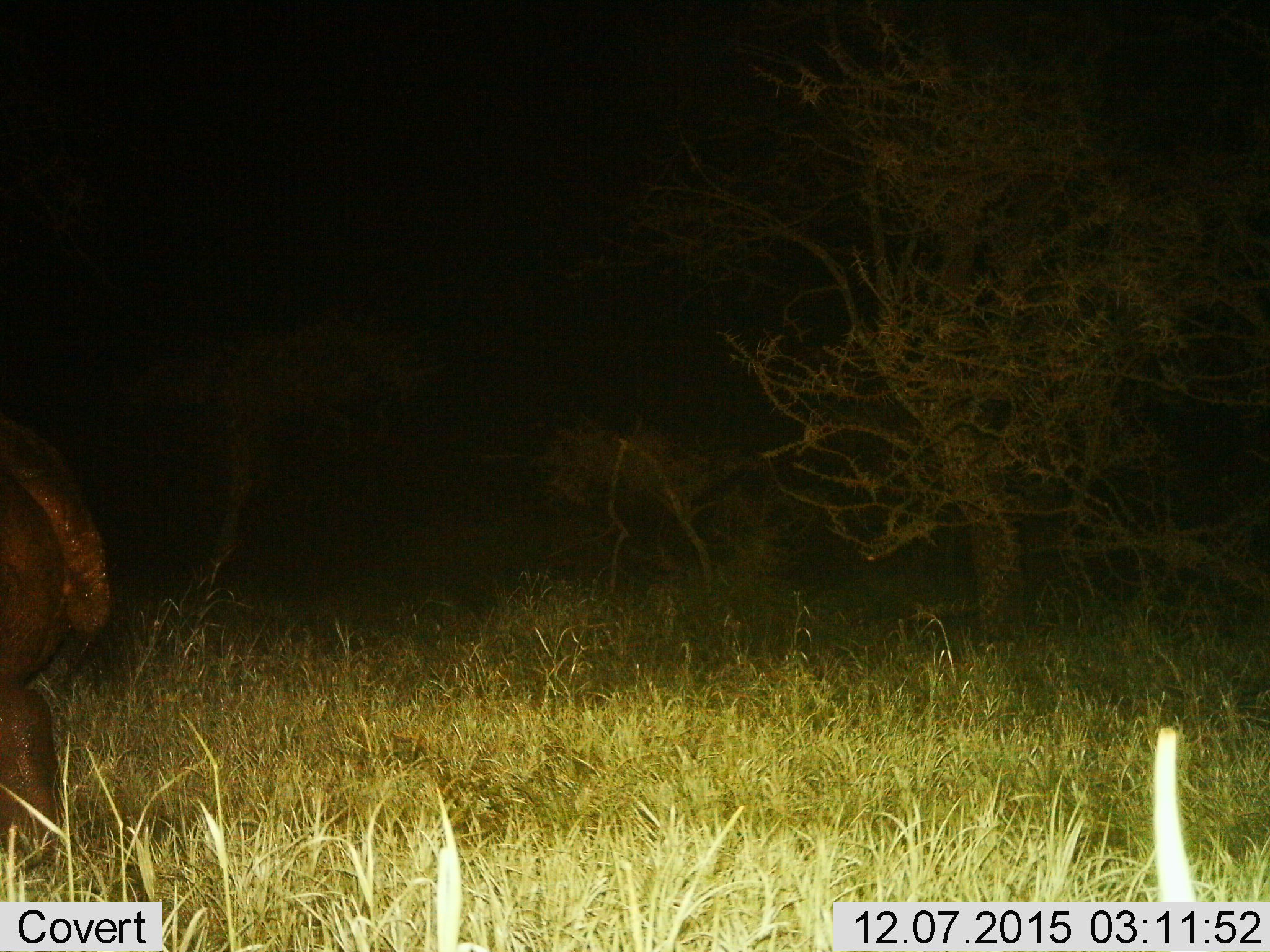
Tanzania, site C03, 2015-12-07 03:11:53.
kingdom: Animalia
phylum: Chordata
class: Mammalia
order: Artiodactyla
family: Hippopotamidae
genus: Hippopotamus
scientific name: Hippopotamus amphibius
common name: hippopotamus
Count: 1.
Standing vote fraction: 62%.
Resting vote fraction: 0%.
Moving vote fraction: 46%.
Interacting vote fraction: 0%.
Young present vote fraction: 0%.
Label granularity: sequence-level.